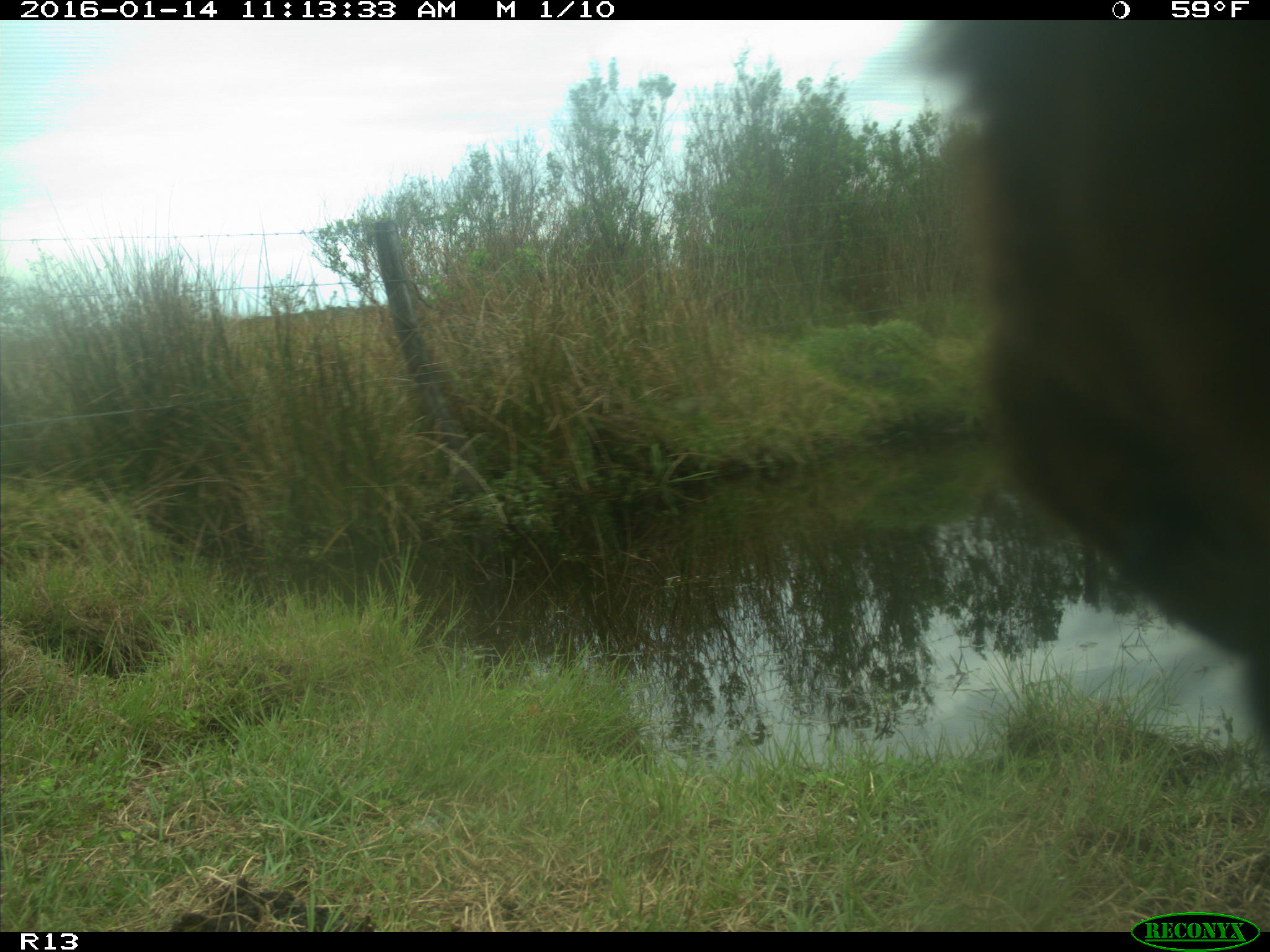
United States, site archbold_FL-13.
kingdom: Animalia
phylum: Chordata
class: Mammalia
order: Artiodactyla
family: Bovidae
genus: Bos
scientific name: Bos taurus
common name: domestic cow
Bos taurus (domestic cow).